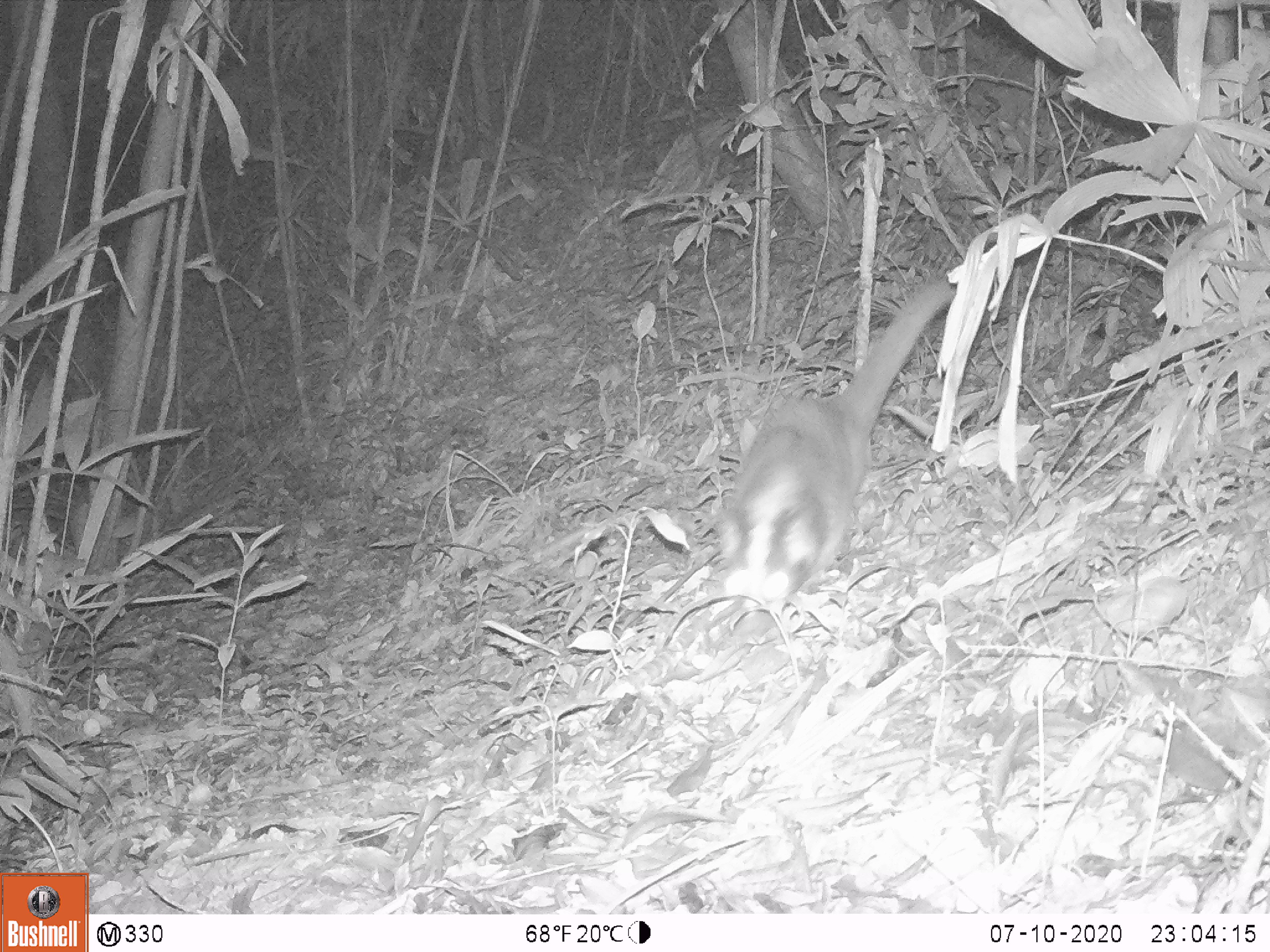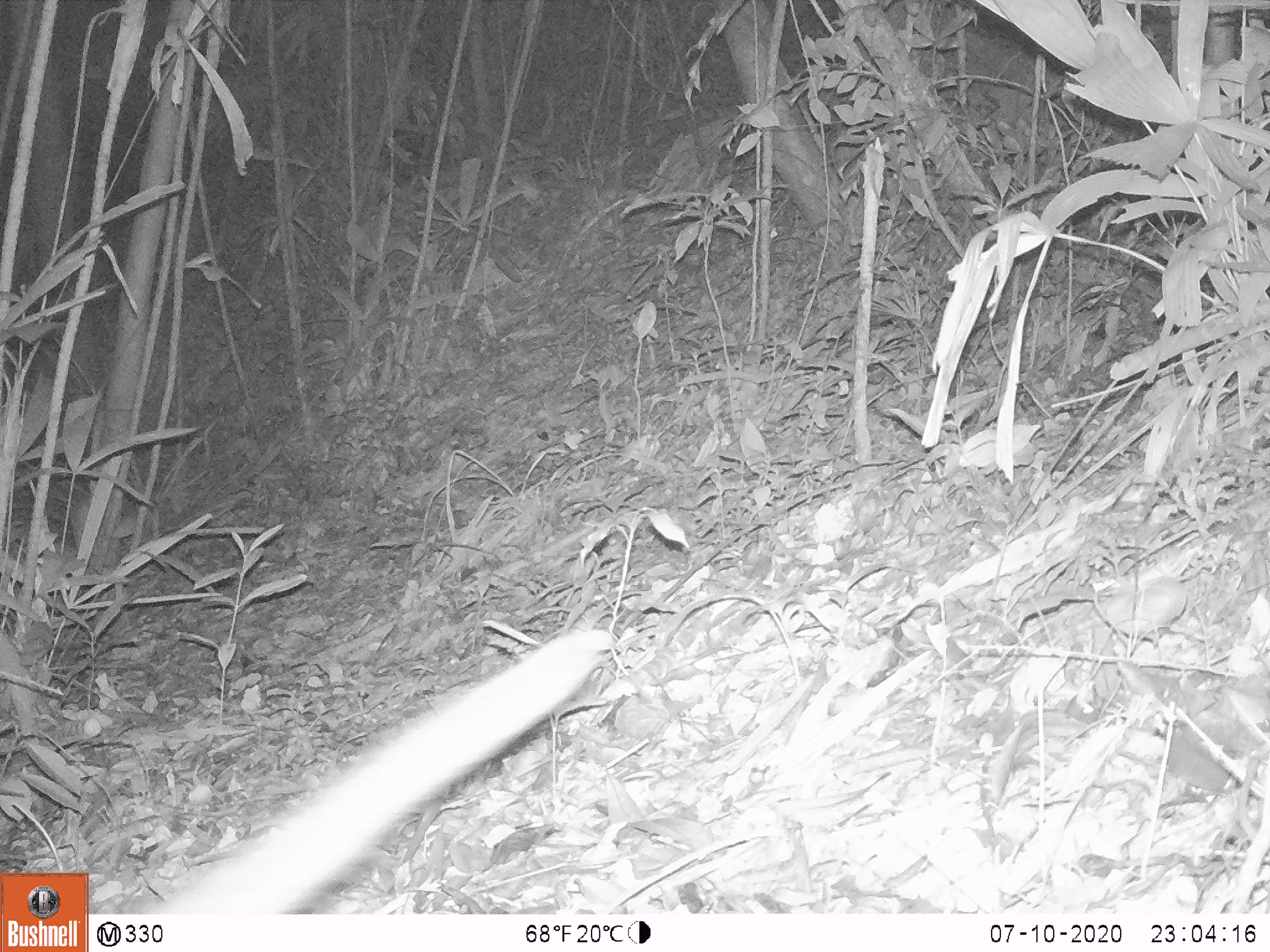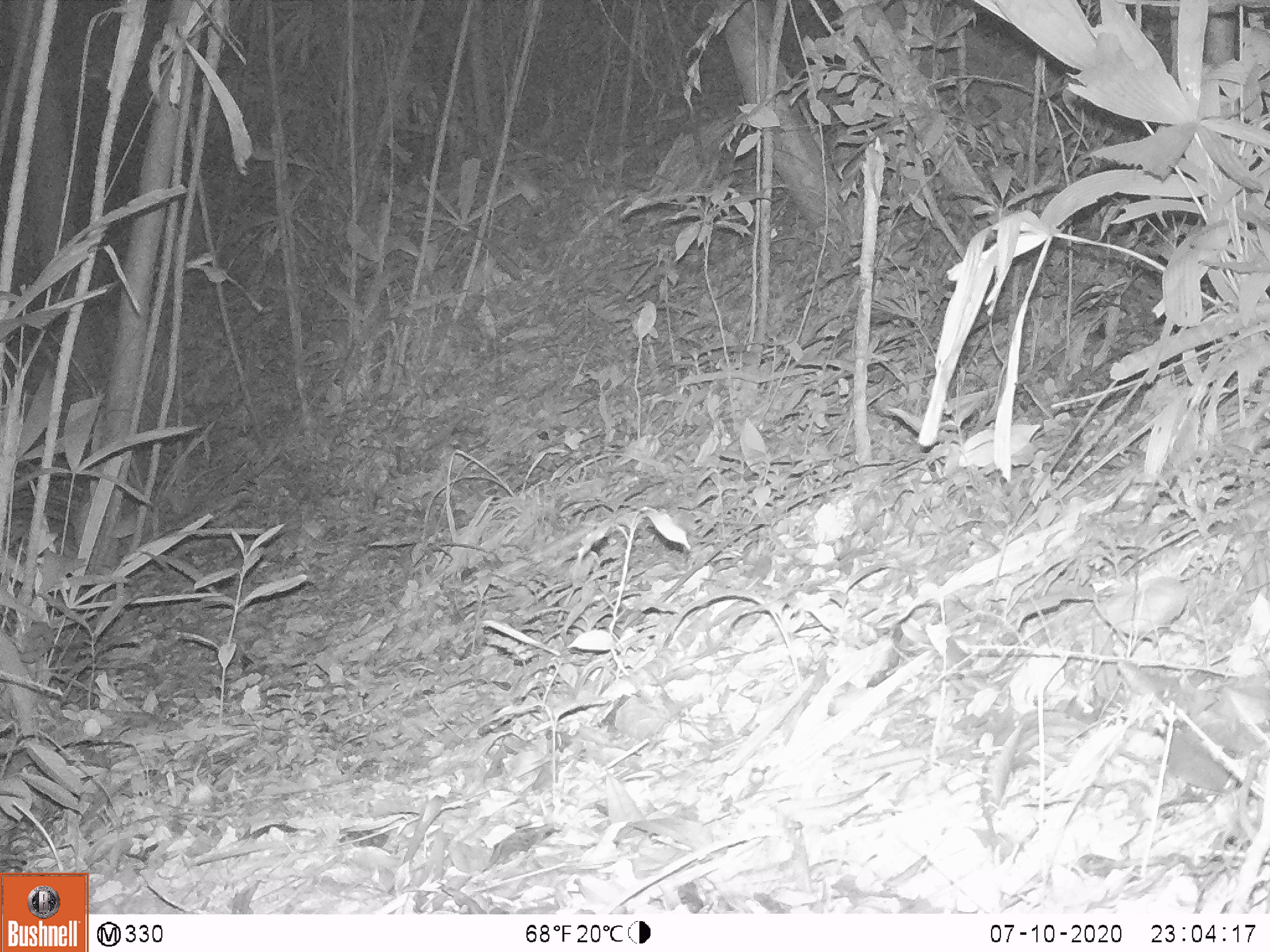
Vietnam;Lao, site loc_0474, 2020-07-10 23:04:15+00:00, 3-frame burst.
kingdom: Animalia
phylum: Chordata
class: Mammalia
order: Carnivora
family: Viverridae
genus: Paguma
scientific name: Paguma larvata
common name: masked palm civet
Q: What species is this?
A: Masked palm civet (Paguma larvata).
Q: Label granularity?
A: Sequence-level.